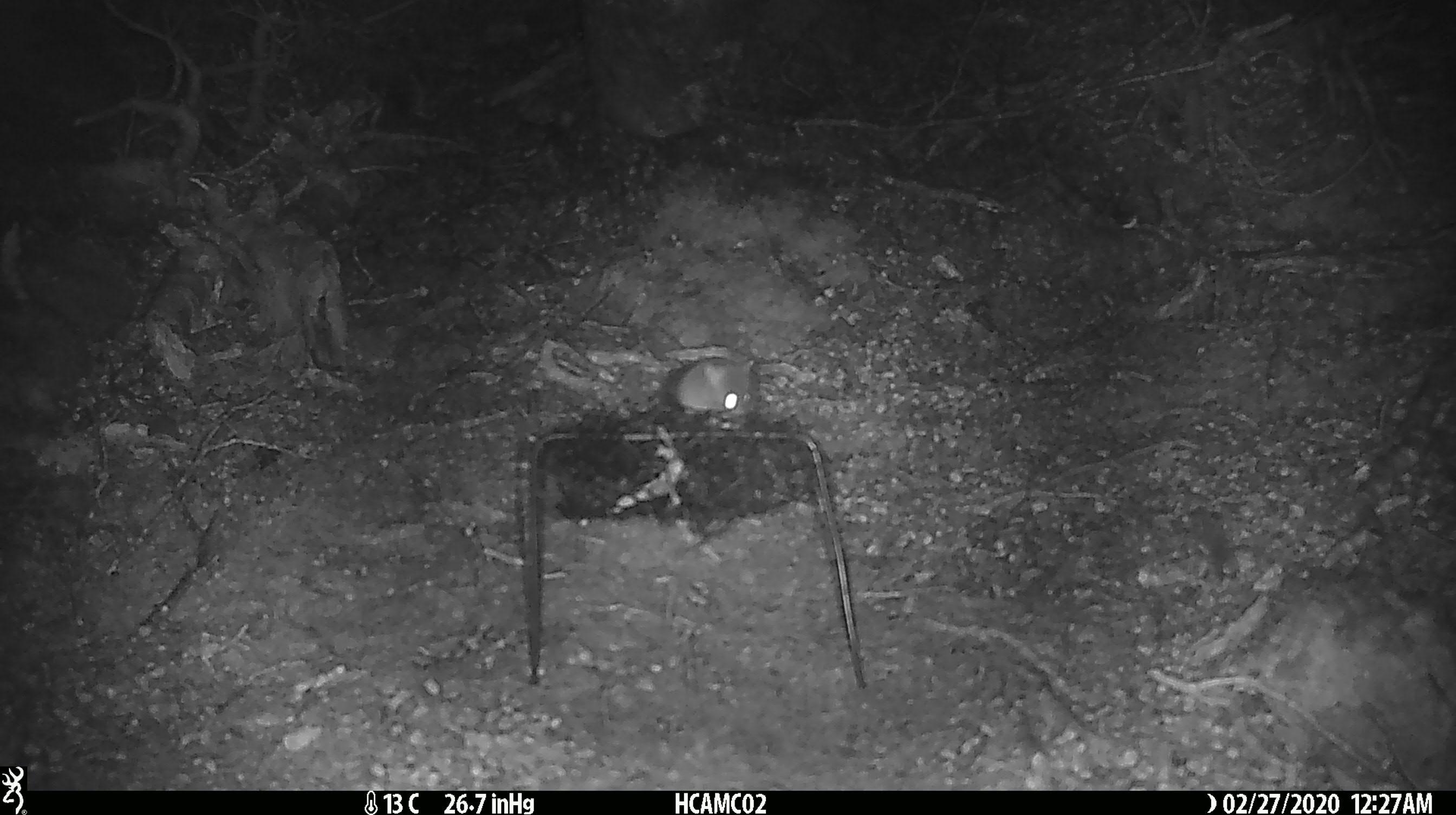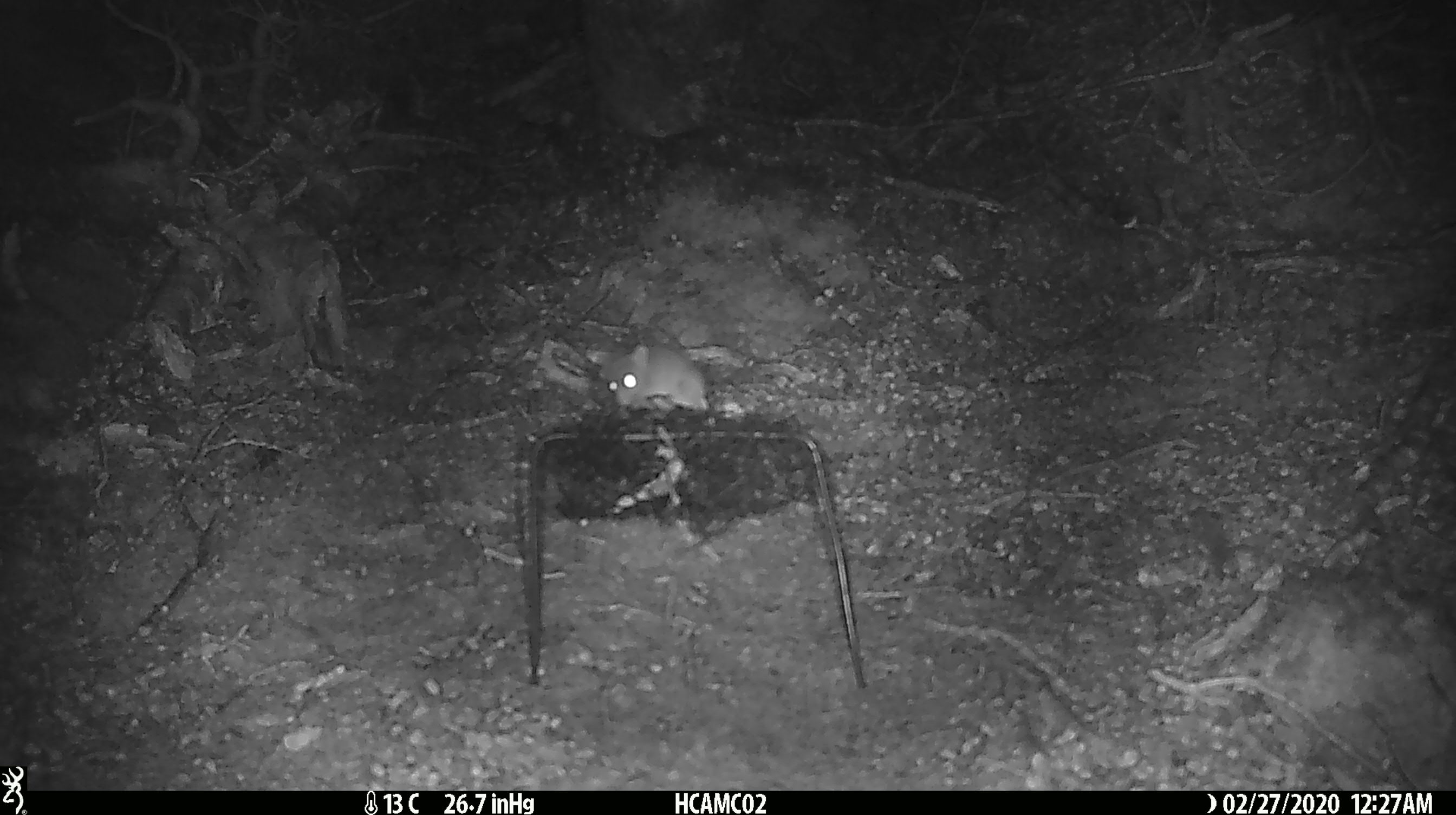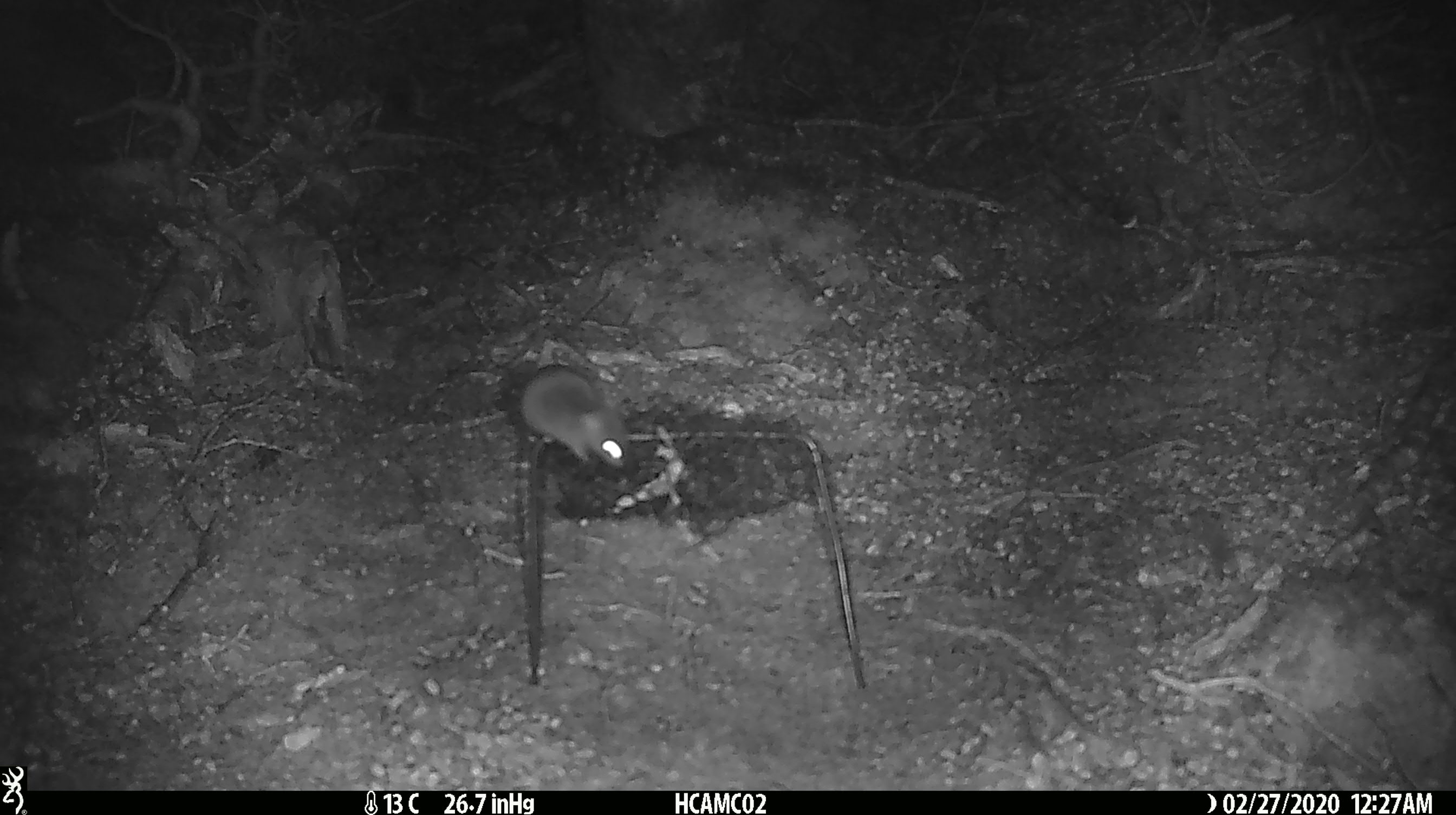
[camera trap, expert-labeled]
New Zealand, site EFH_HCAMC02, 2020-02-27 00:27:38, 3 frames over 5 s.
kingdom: Animalia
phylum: Chordata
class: Mammalia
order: Rodentia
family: Muridae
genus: Mus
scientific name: Mus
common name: mouse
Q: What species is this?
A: Mouse (Mus).